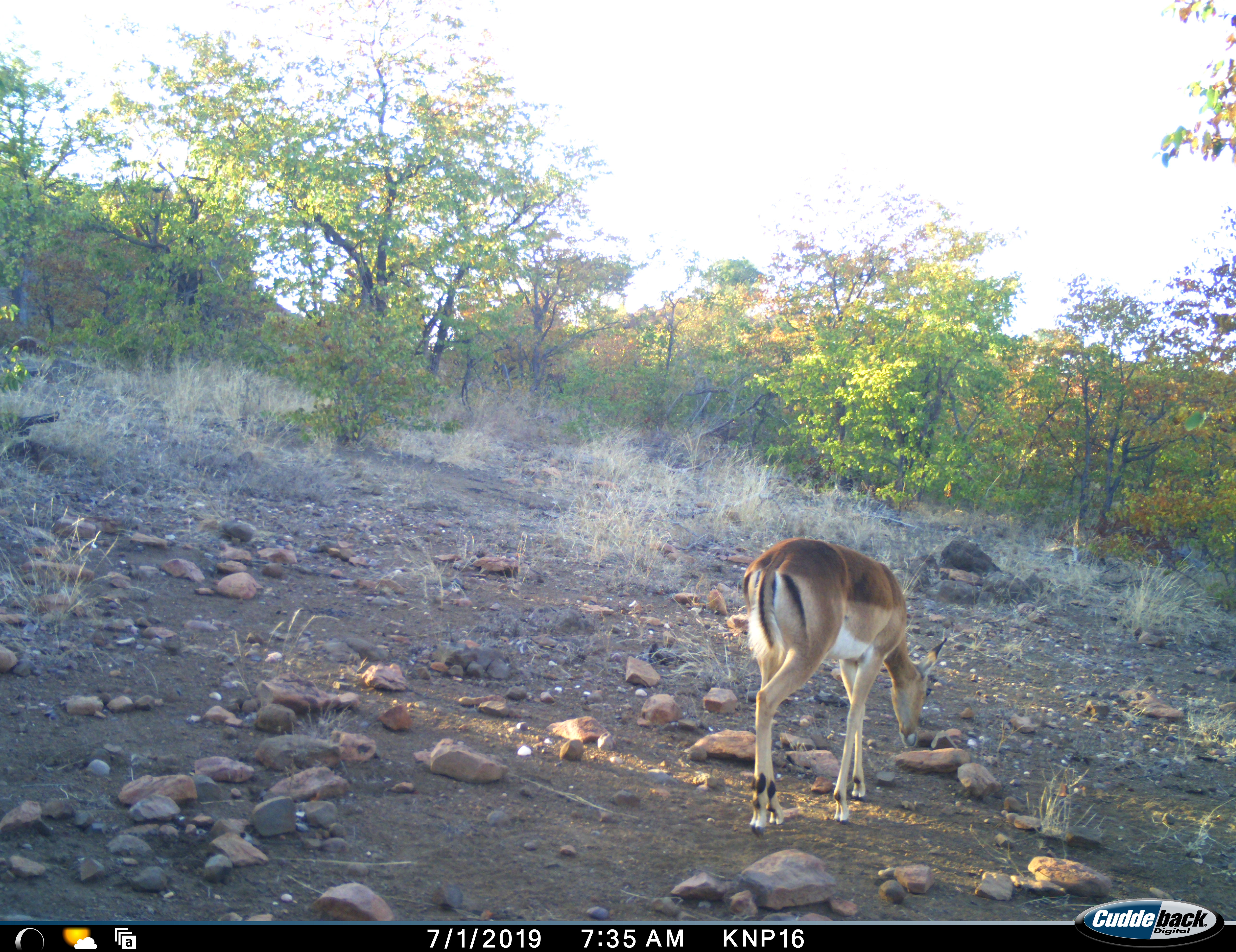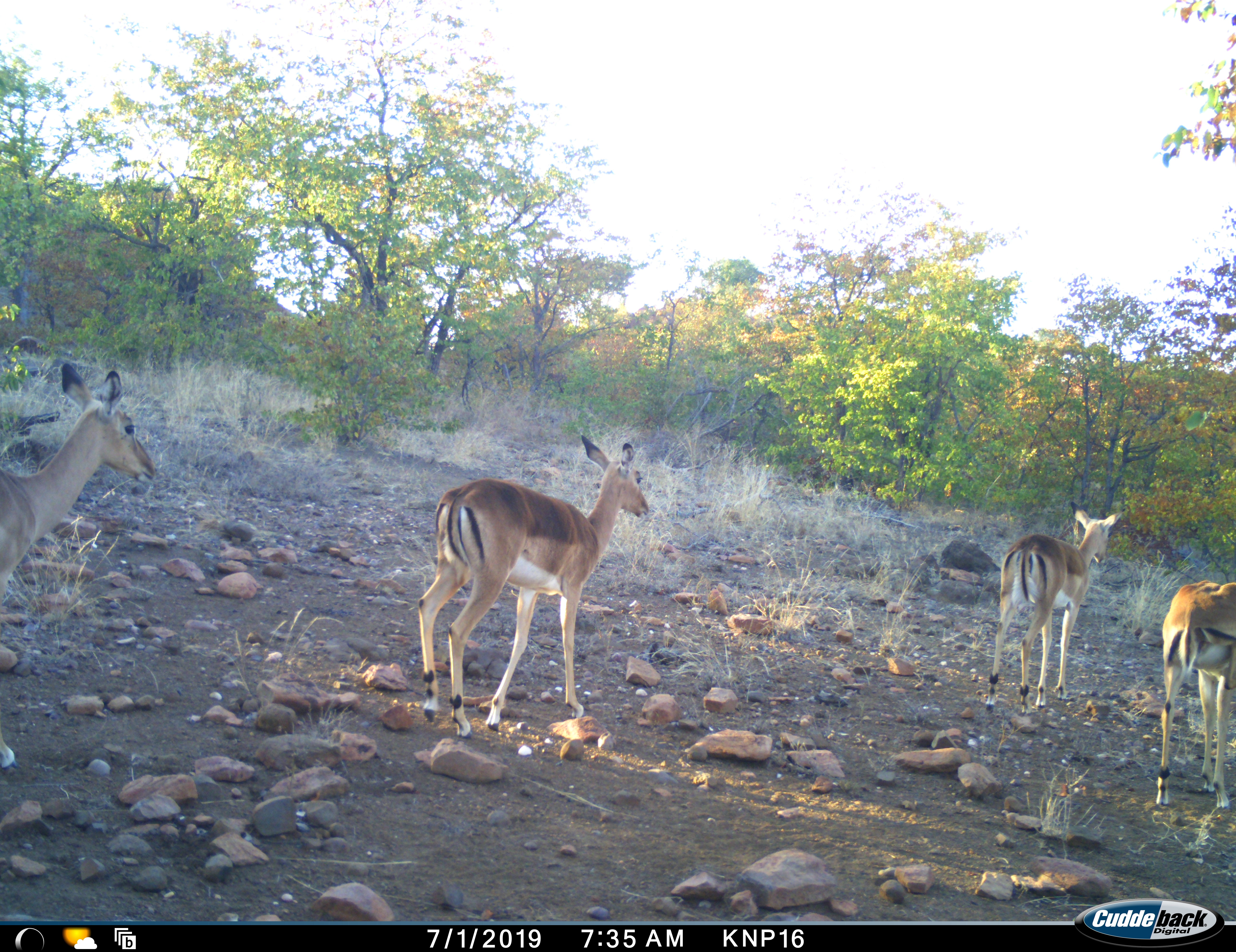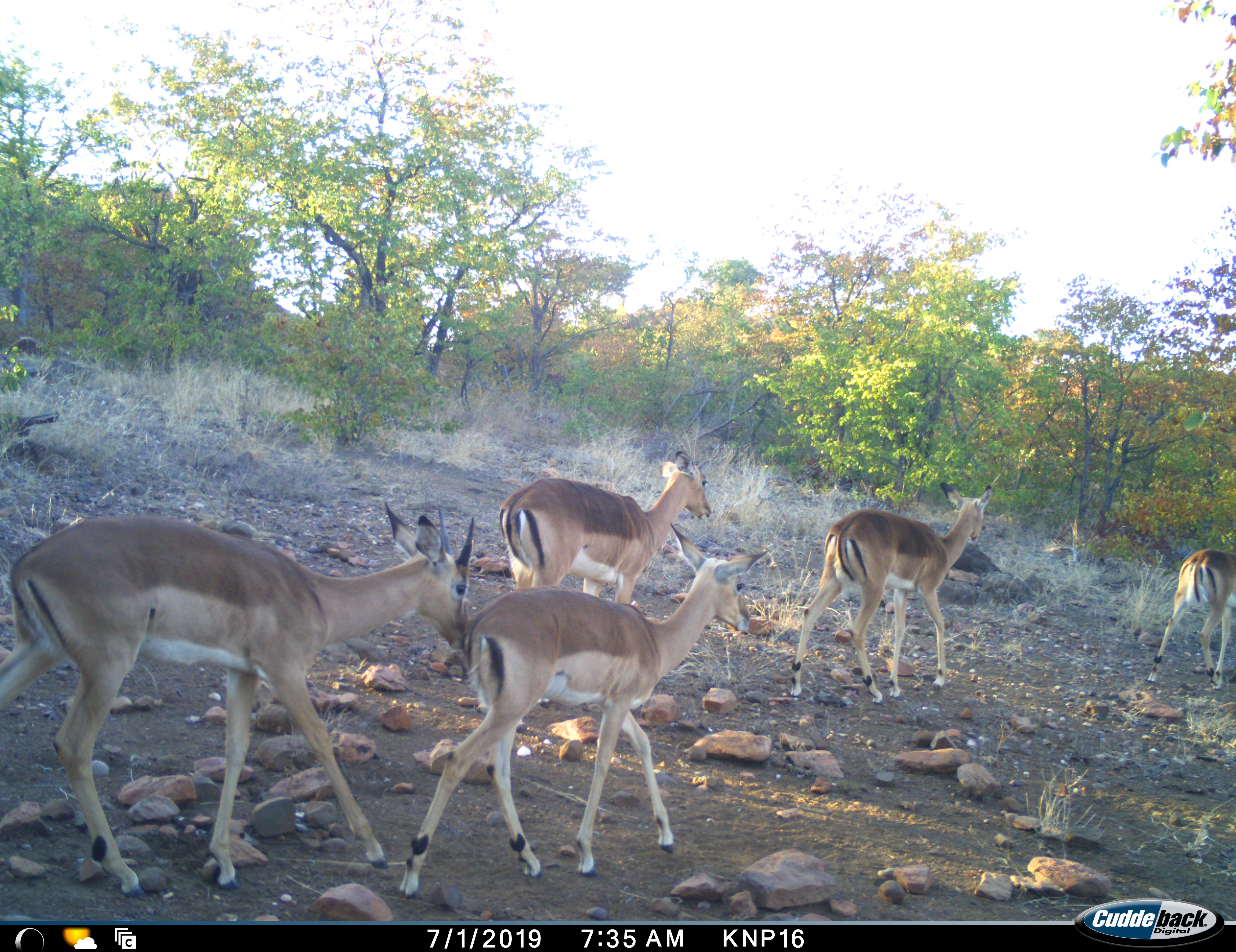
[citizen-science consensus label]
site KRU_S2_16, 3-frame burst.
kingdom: Animalia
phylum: Chordata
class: Mammalia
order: Artiodactyla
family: Bovidae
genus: Aepyceros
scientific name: Aepyceros melampus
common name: impala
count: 5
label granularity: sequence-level